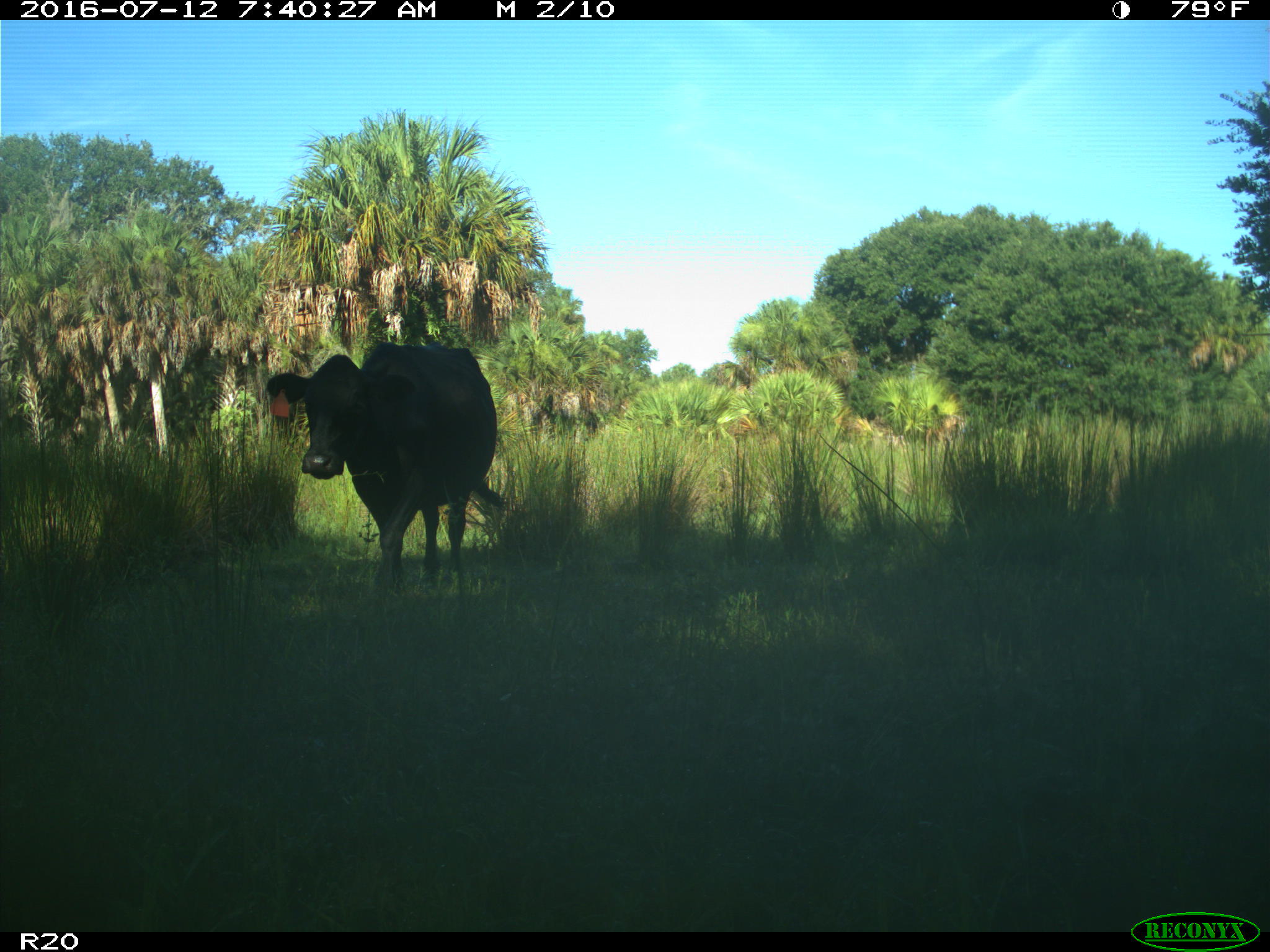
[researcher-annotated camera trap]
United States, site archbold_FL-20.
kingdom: Animalia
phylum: Chordata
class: Mammalia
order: Artiodactyla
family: Bovidae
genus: Bos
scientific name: Bos taurus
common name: domestic cow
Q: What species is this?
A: Bos taurus (domestic cow).